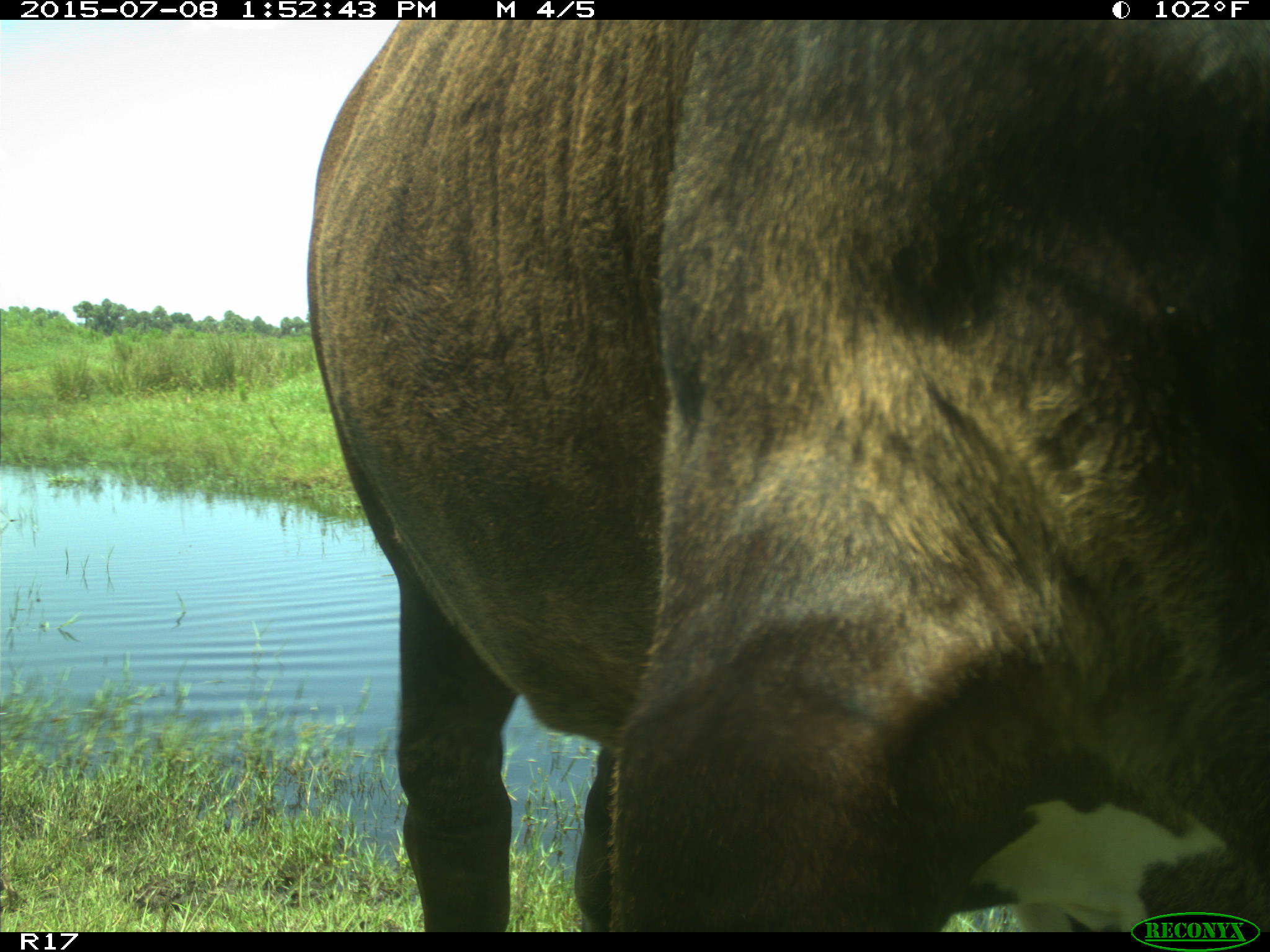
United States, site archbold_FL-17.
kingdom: Animalia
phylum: Chordata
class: Mammalia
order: Artiodactyla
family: Bovidae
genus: Bos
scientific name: Bos taurus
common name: domestic cow